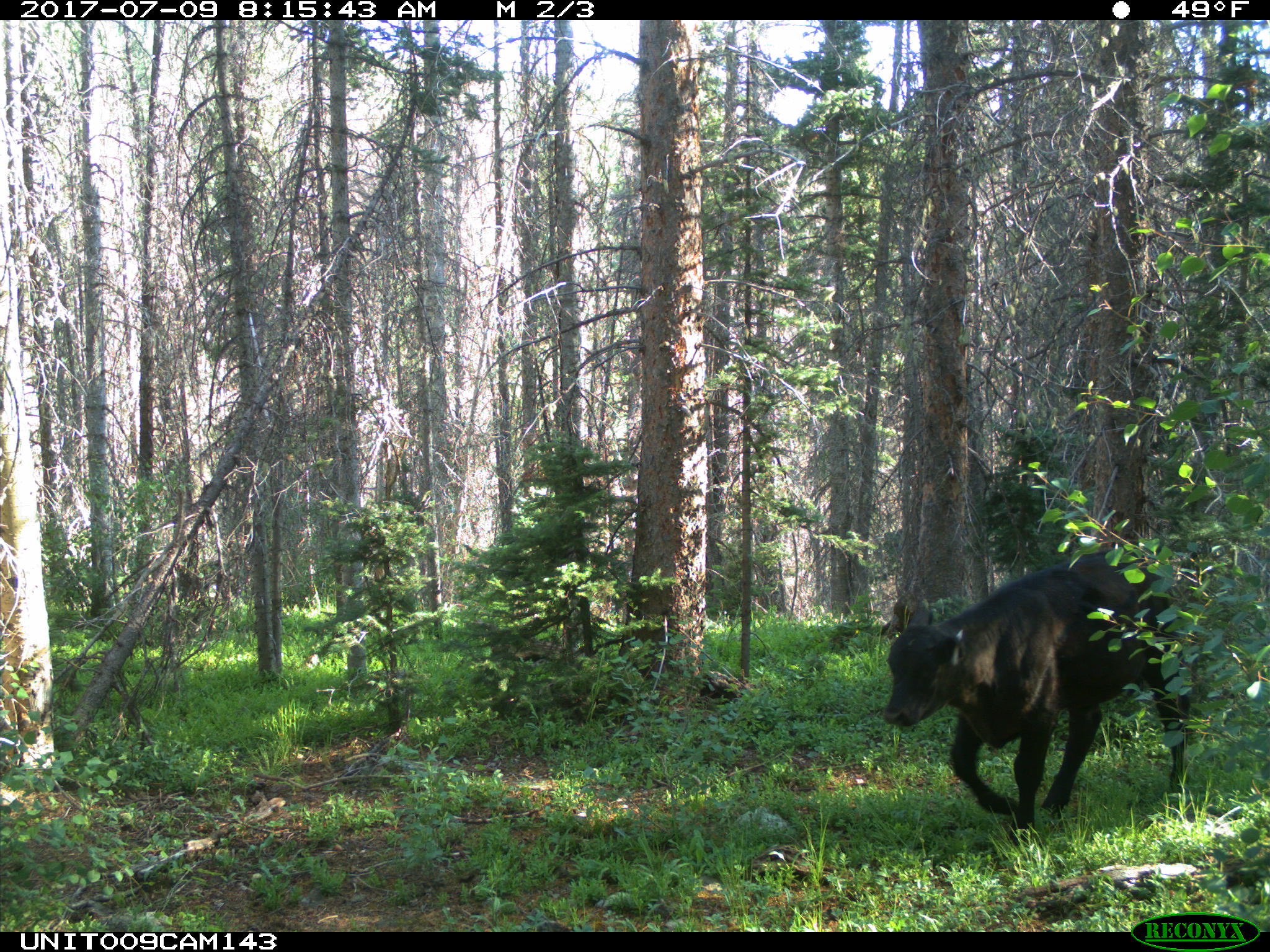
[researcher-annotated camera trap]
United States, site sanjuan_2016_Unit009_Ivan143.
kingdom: Animalia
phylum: Chordata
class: Mammalia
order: Artiodactyla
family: Bovidae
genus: Bos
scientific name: Bos taurus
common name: domestic cow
Bos taurus (domestic cow).